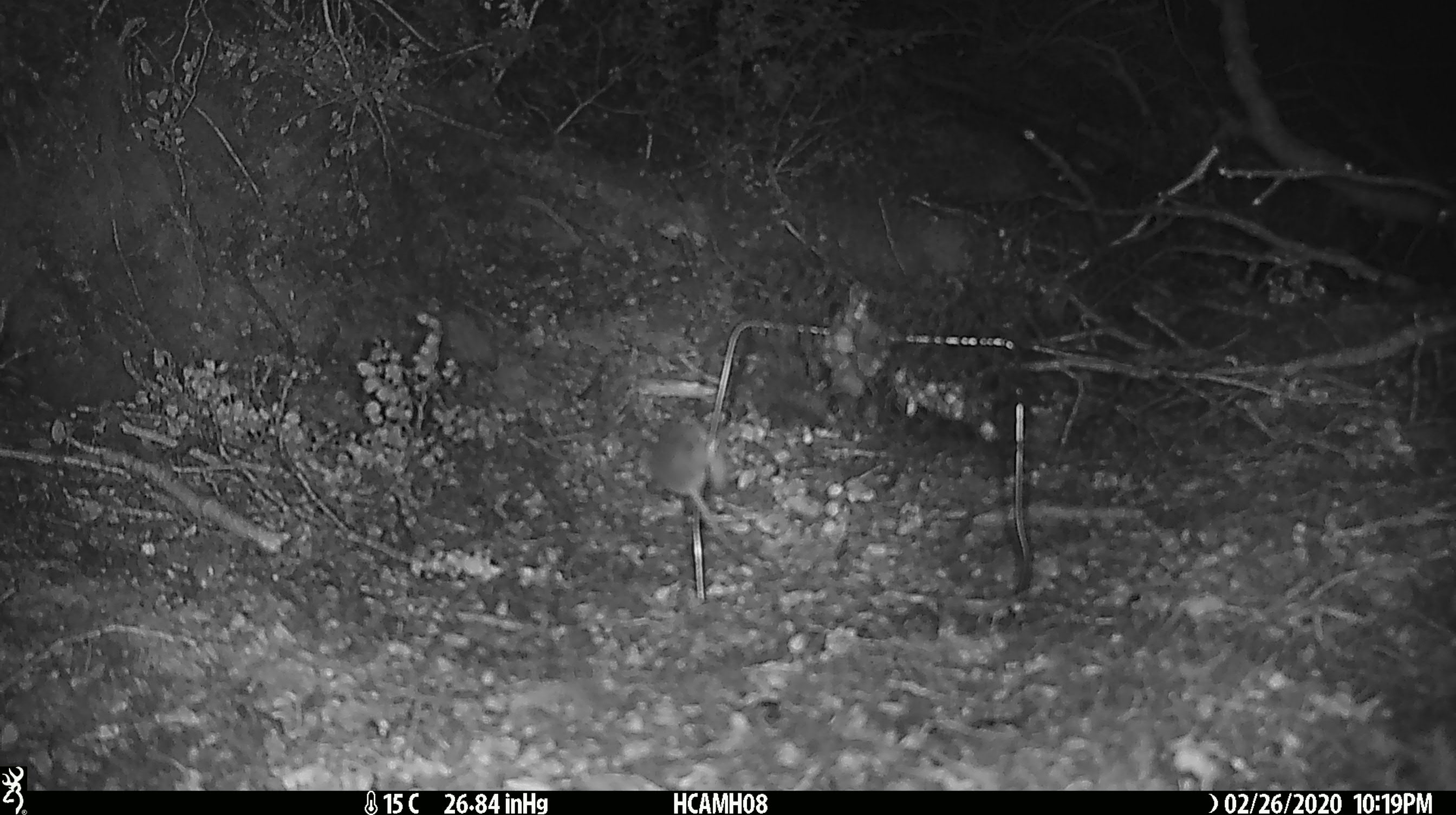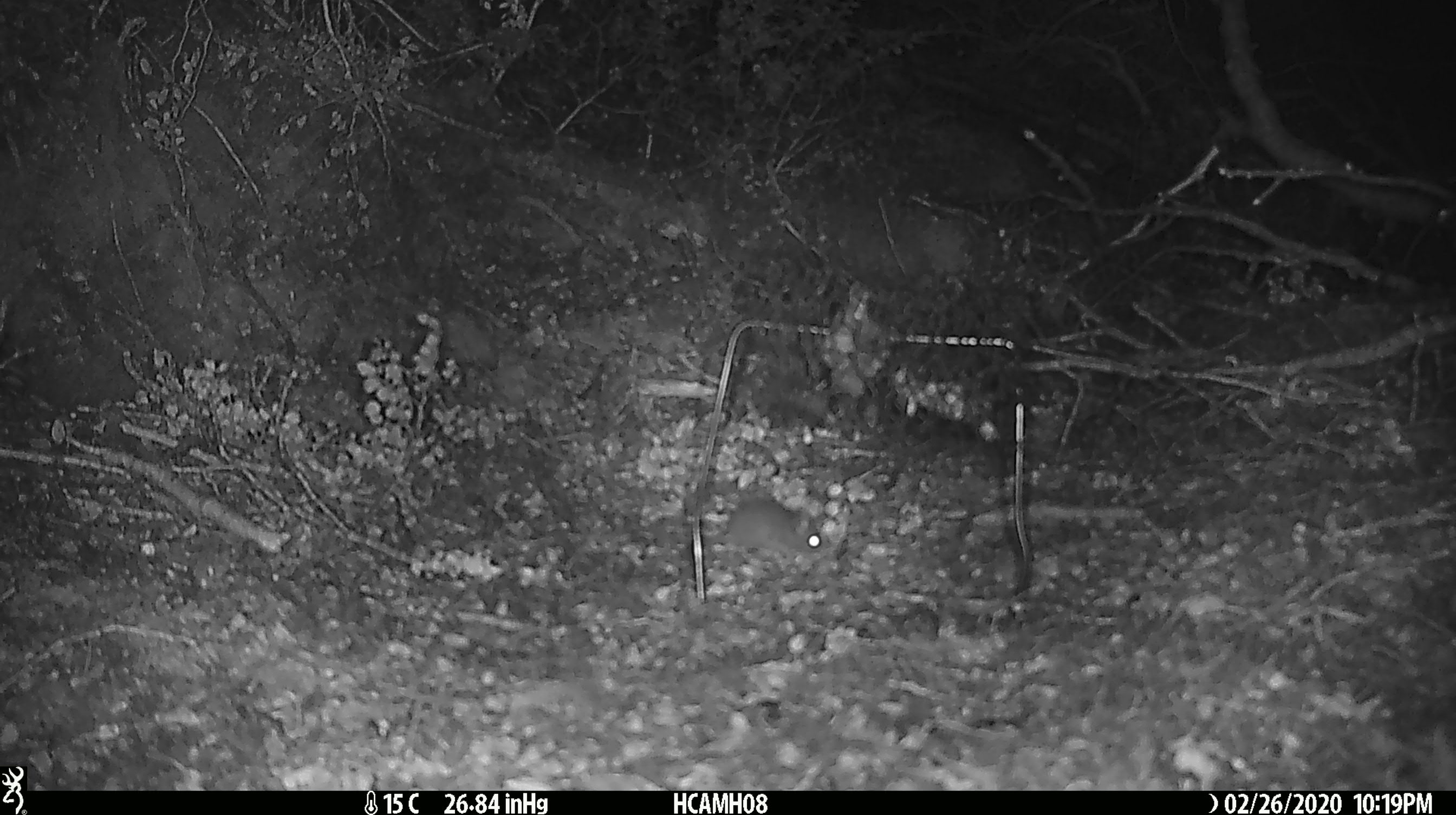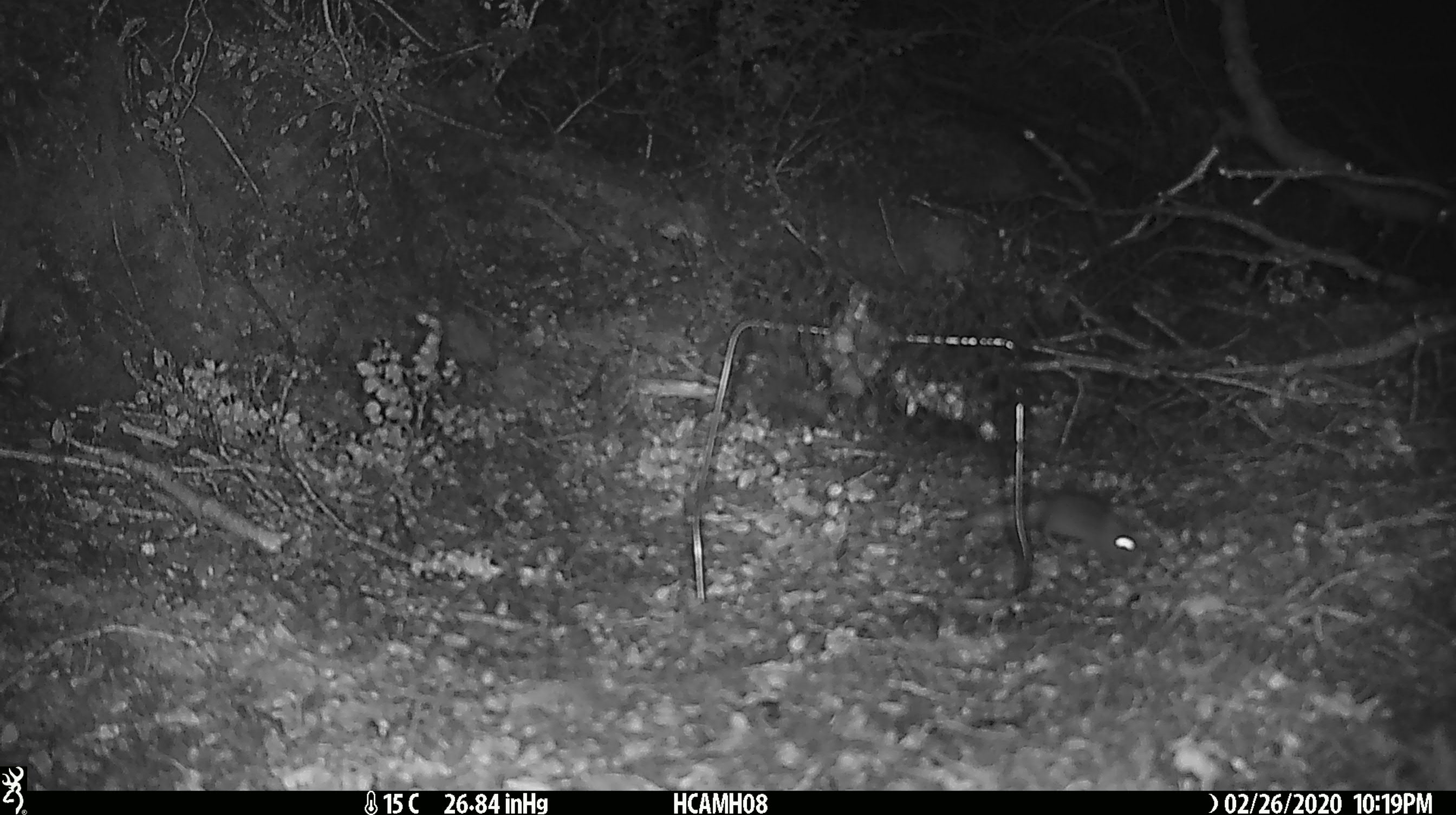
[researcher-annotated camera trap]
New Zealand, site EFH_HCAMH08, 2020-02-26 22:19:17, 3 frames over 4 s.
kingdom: Animalia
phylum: Chordata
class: Mammalia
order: Rodentia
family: Muridae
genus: Mus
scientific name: Mus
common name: mouse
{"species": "mouse (Mus)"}